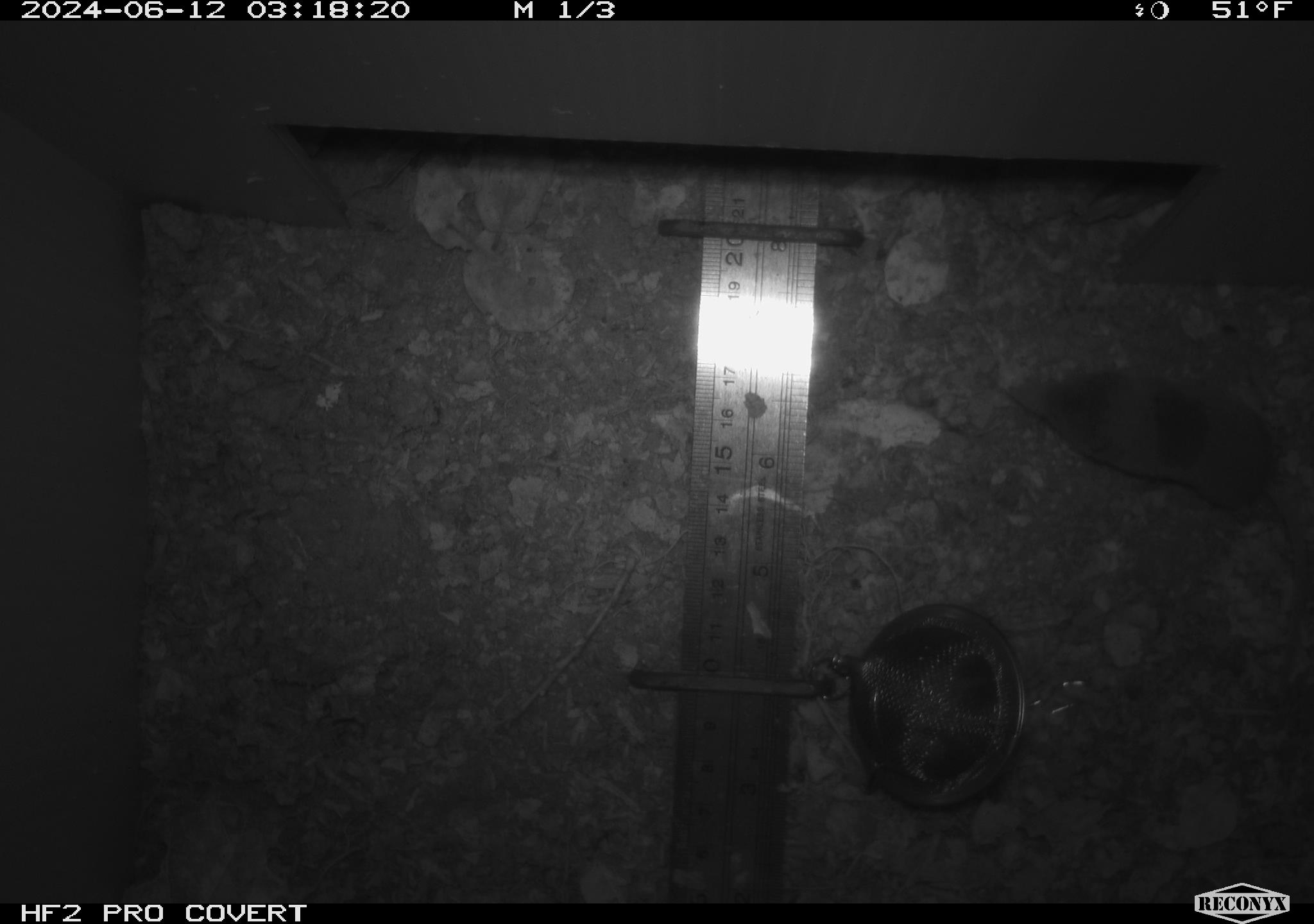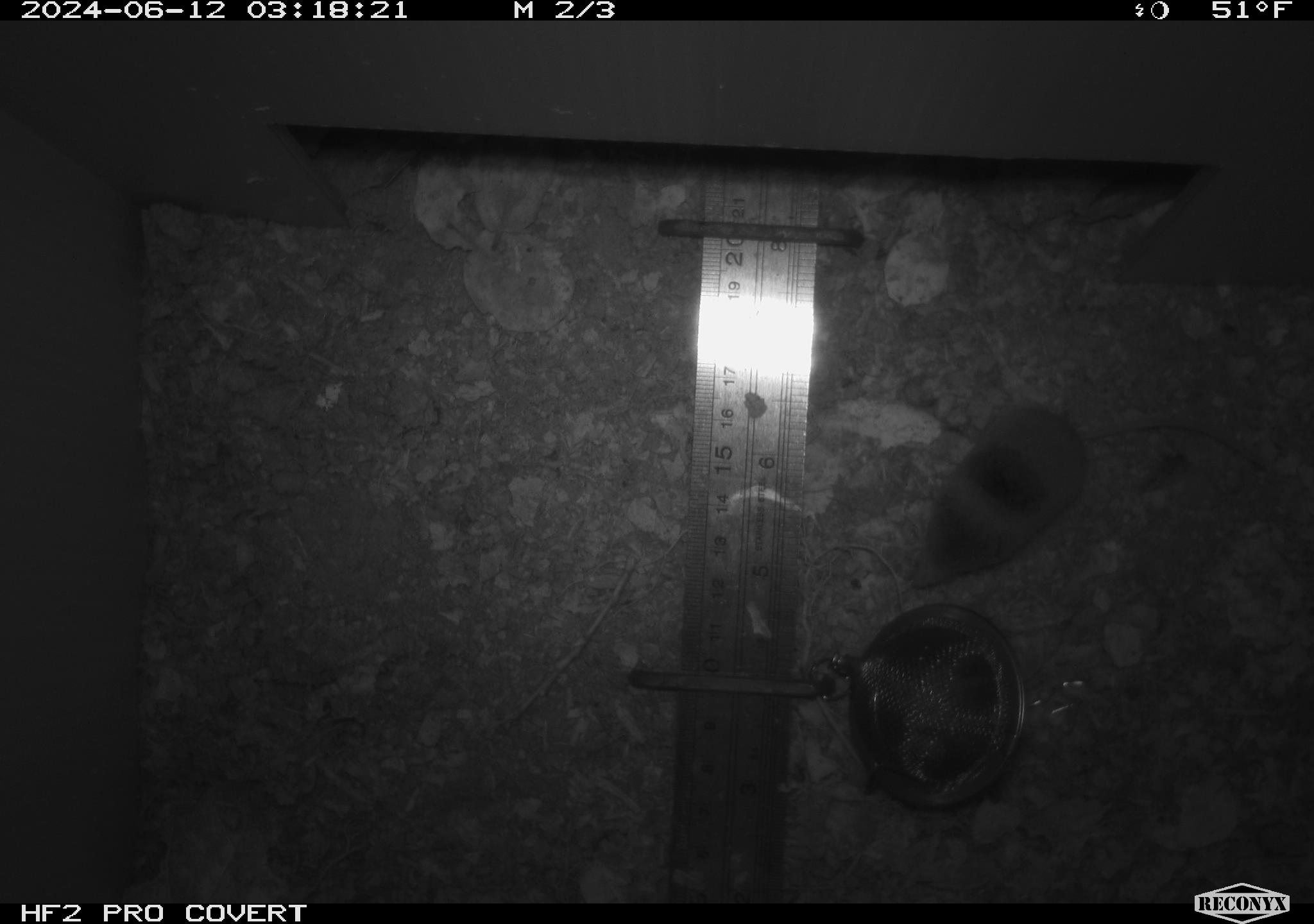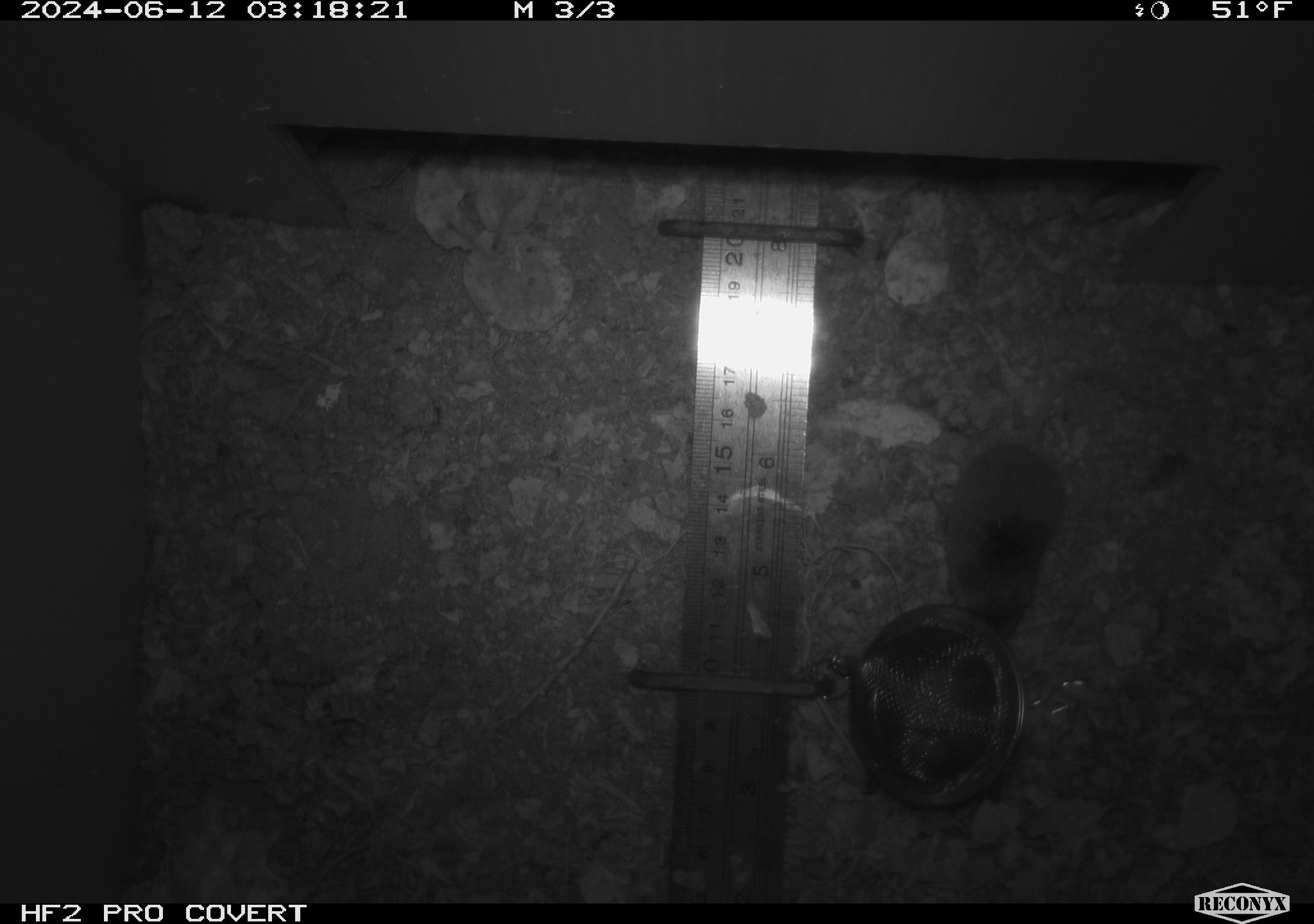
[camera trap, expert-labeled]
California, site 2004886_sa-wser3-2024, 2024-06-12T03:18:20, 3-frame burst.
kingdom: Animalia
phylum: Chordata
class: Mammalia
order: Eulipotyphla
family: Soricidae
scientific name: Soricidae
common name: shrews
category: soricidae family